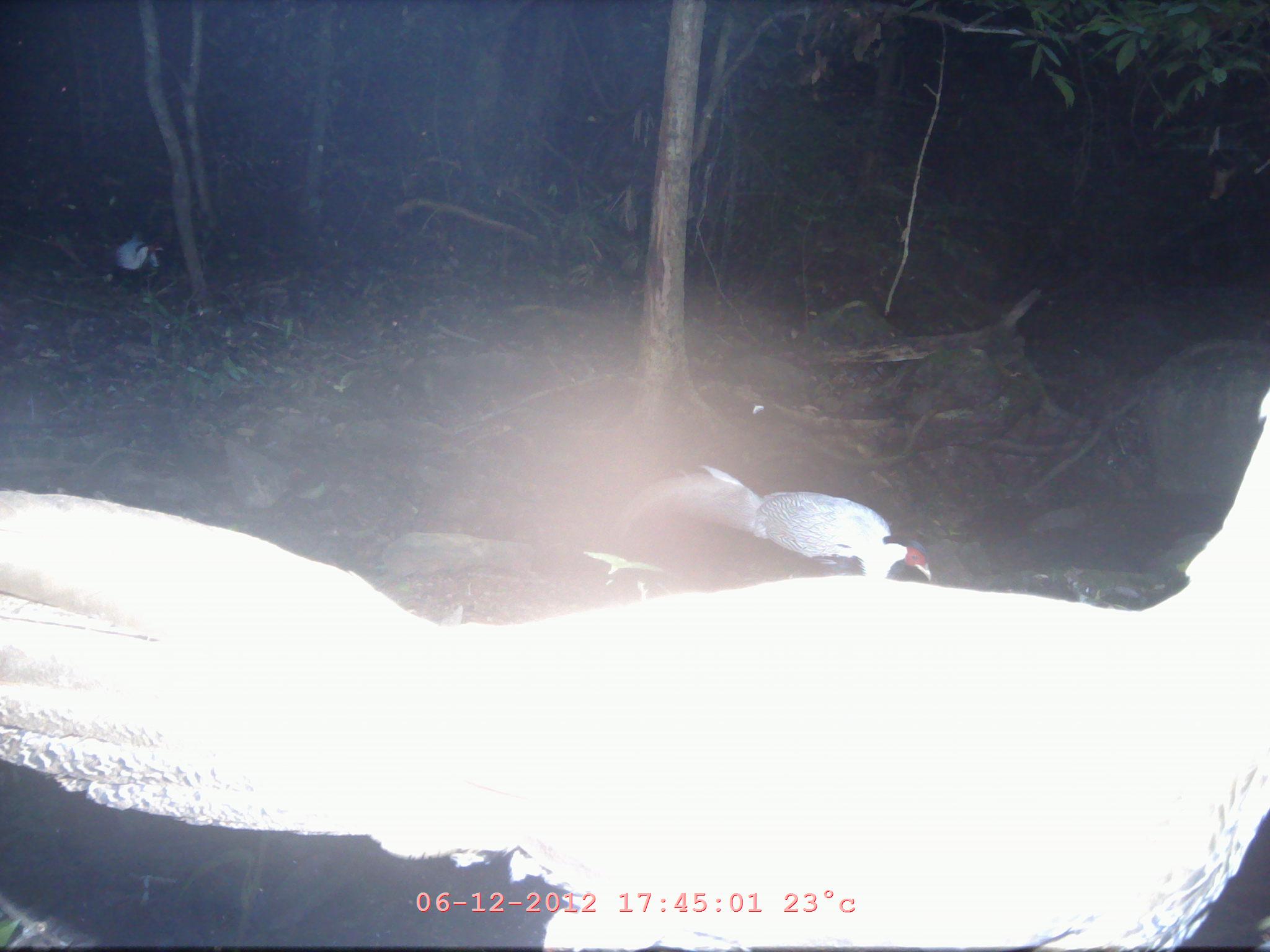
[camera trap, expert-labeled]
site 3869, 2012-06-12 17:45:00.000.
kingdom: Animalia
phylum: Chordata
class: Aves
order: Galliformes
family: Phasianidae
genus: Lophura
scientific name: Lophura nycthemera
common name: silver pheasant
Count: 3.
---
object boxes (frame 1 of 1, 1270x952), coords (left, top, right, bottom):
lophura nycthemera: (2, 381, 1270, 951); (614, 459, 935, 584); (109, 227, 167, 301)